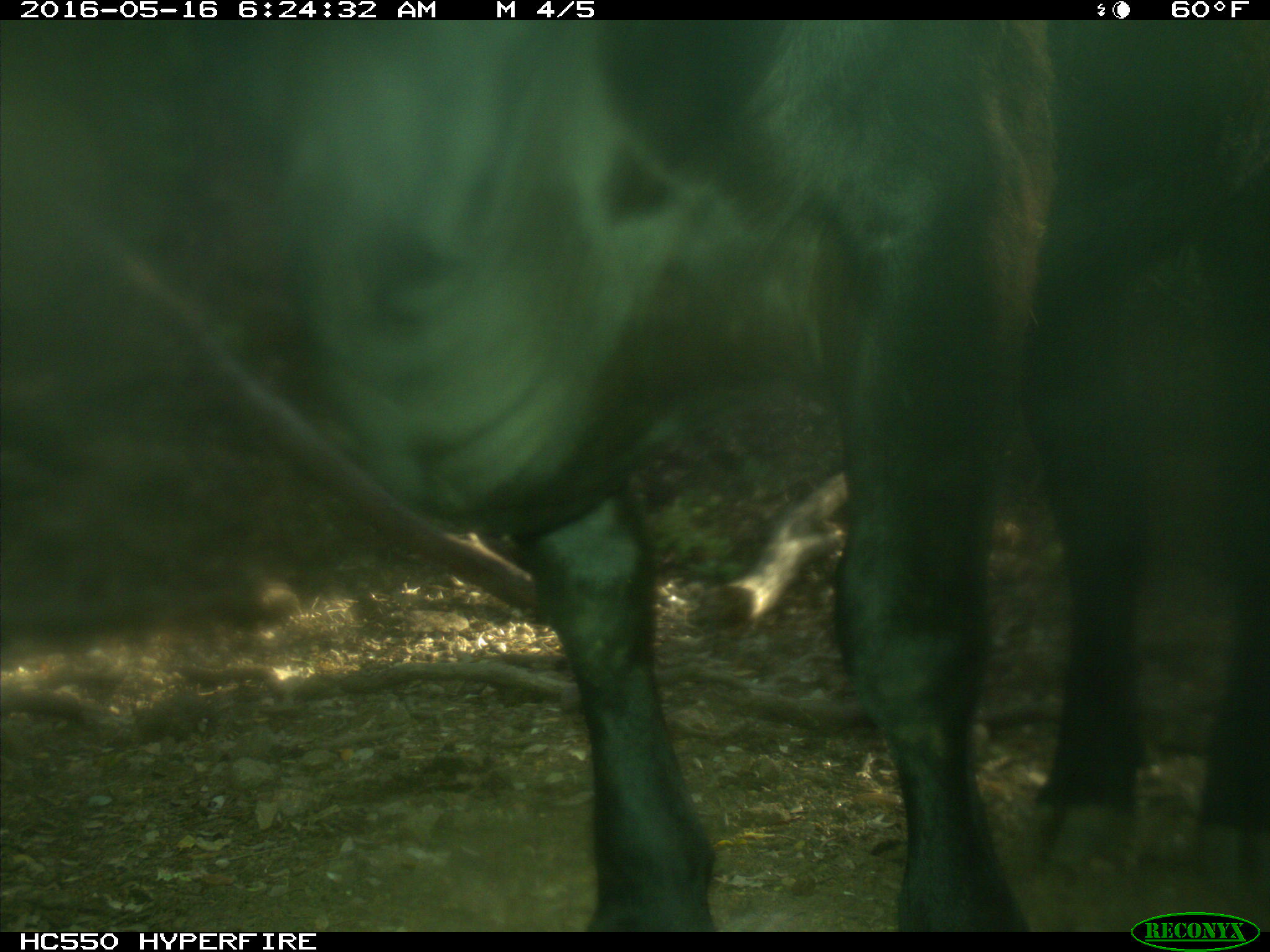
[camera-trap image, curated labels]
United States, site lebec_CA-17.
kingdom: Animalia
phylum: Chordata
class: Mammalia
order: Artiodactyla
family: Bovidae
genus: Bos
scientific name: Bos taurus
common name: domestic cow